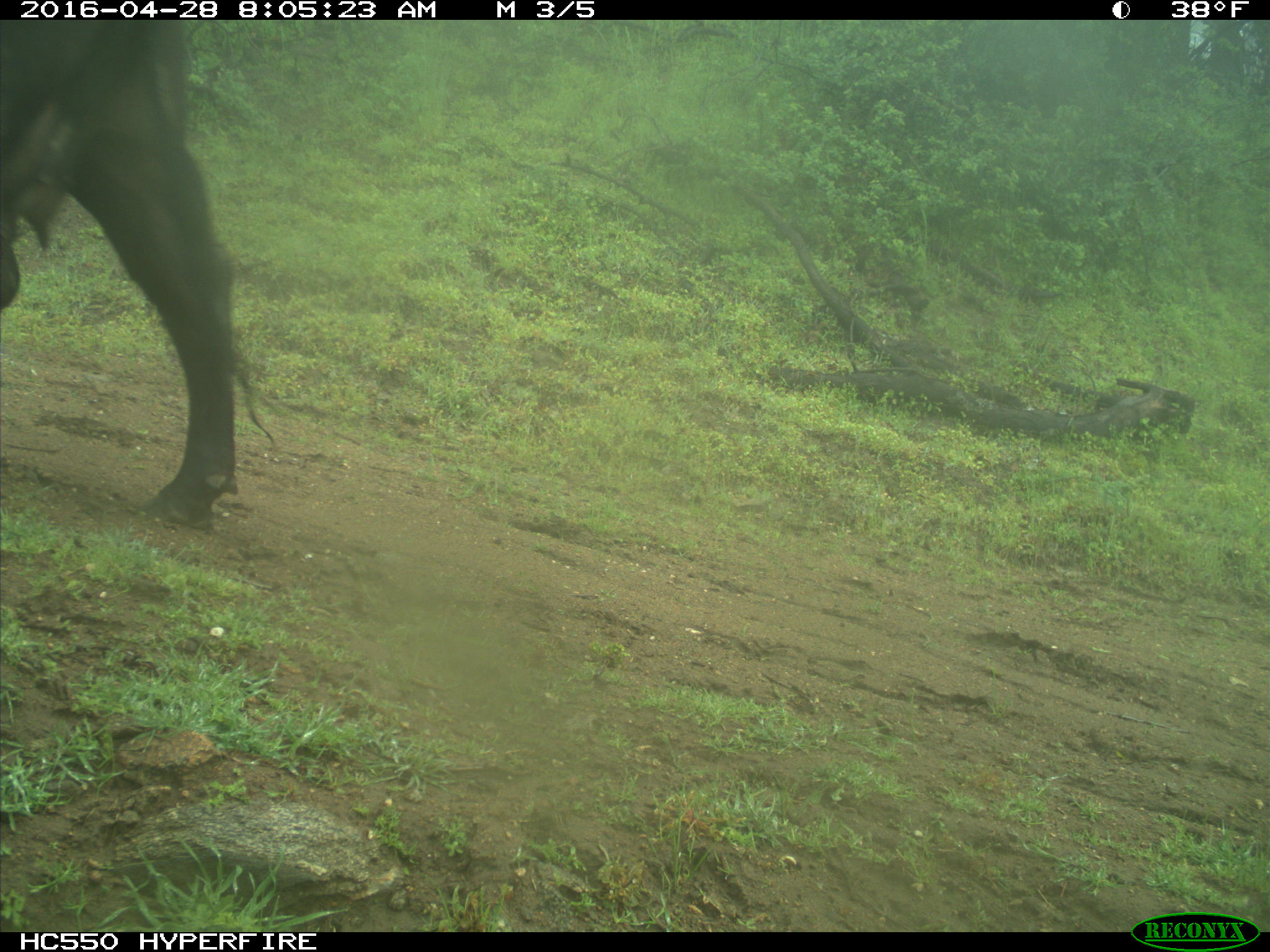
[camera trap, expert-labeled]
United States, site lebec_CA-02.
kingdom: Animalia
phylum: Chordata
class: Mammalia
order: Artiodactyla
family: Bovidae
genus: Bos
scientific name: Bos taurus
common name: domestic cow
Bos taurus (domestic cow).